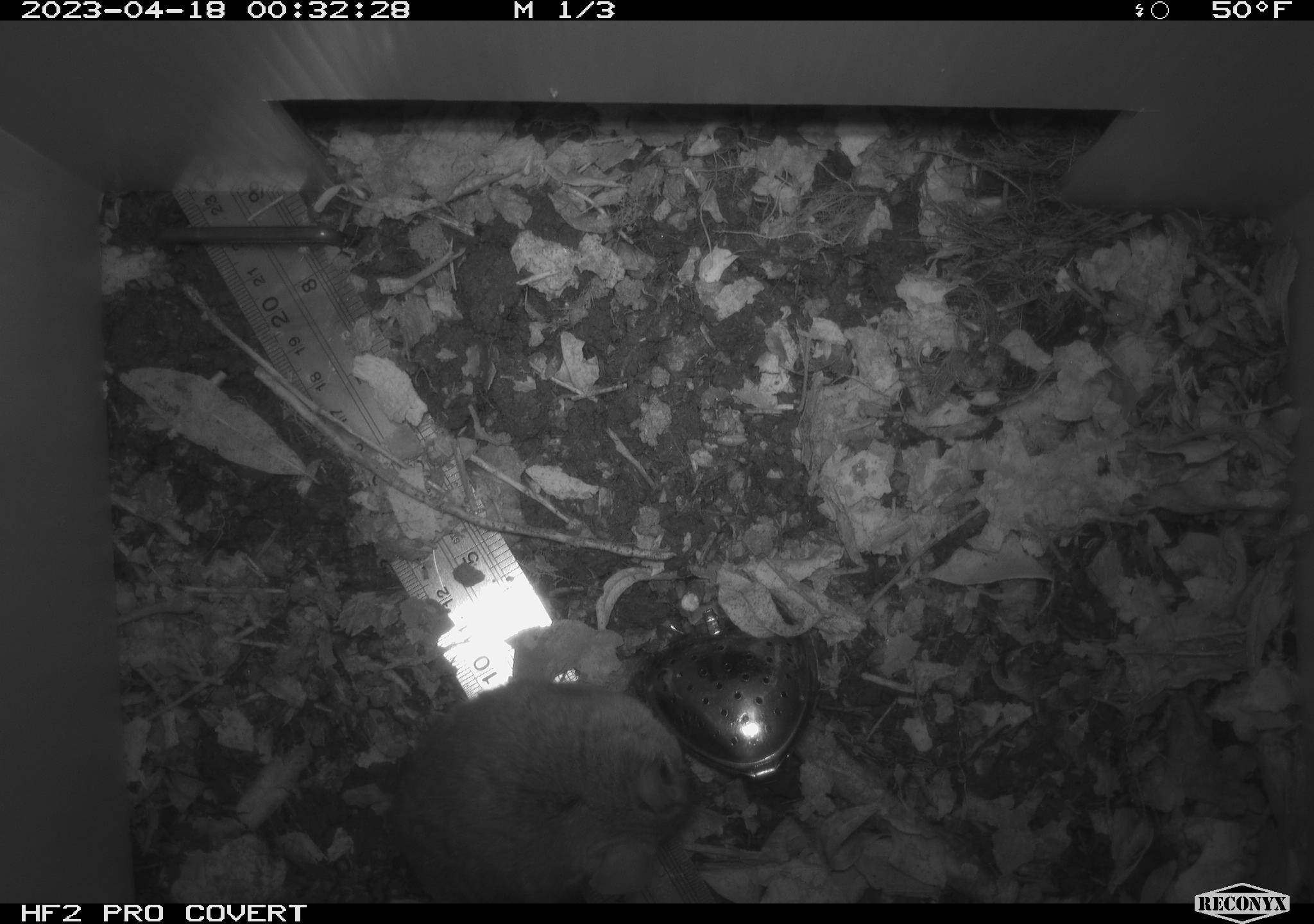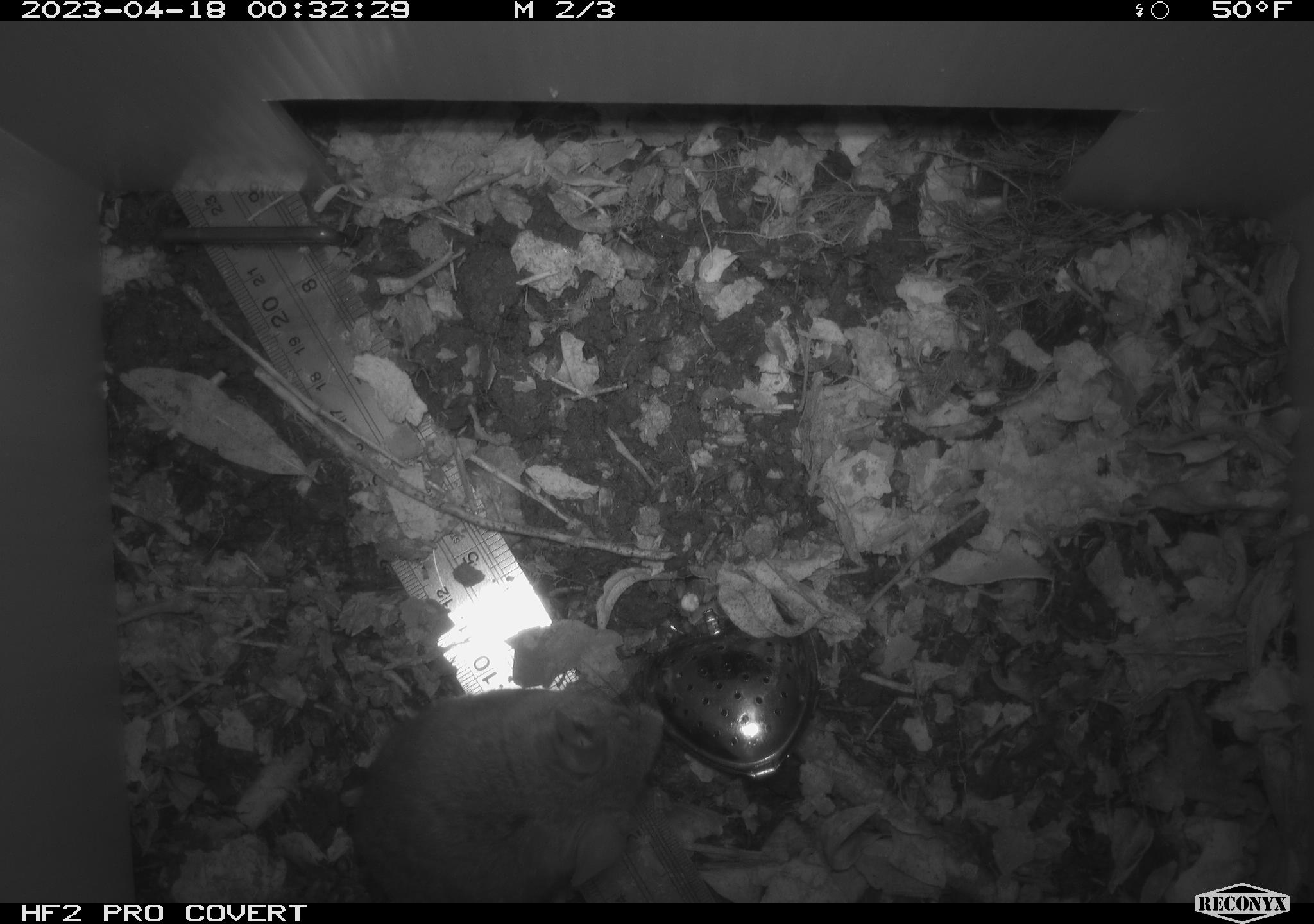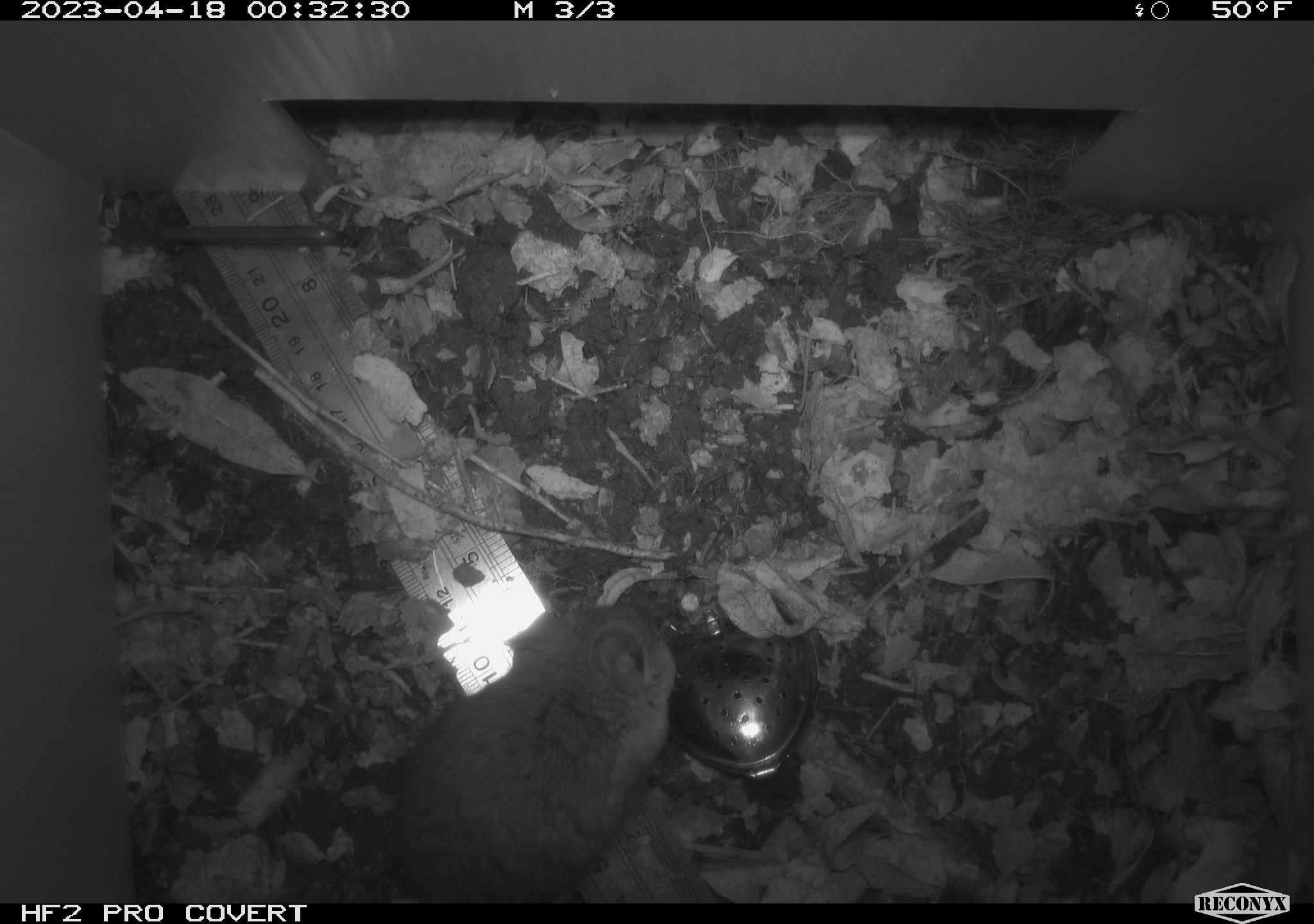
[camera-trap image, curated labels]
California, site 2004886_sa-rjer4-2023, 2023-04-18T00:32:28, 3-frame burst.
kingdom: Animalia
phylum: Chordata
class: Mammalia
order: Rodentia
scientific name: Rodentia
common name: mouse species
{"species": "mouse species (Rodentia)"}